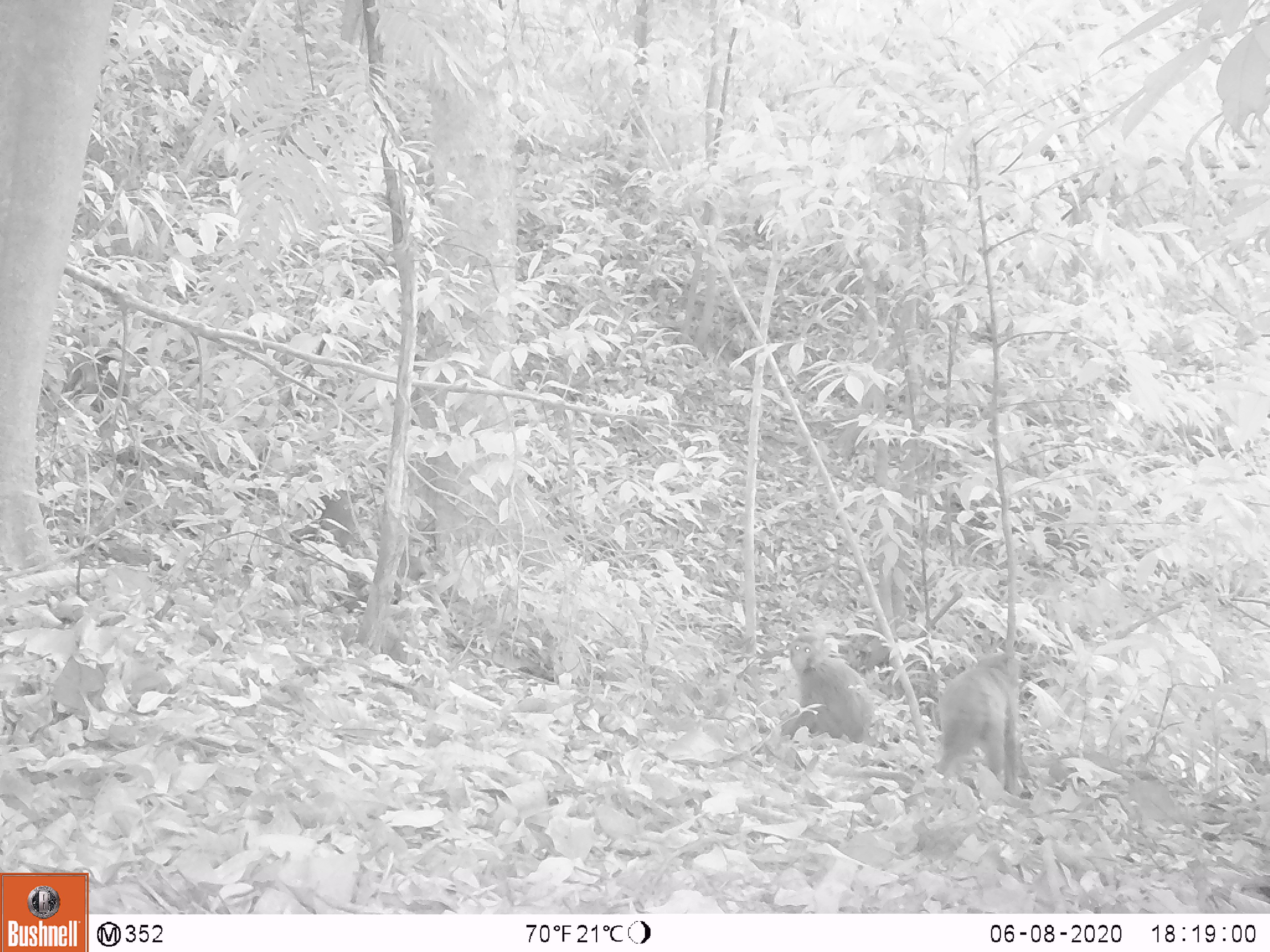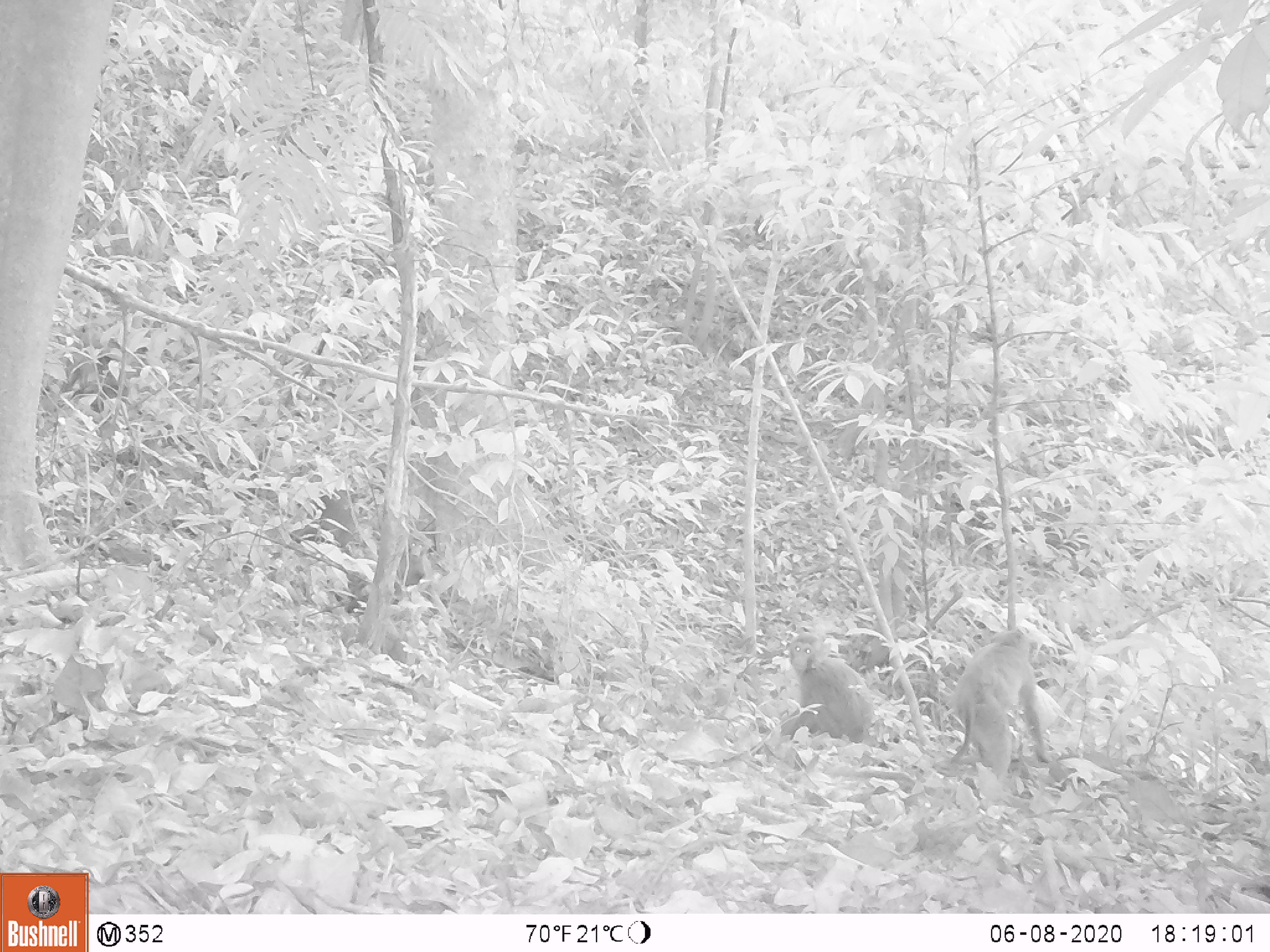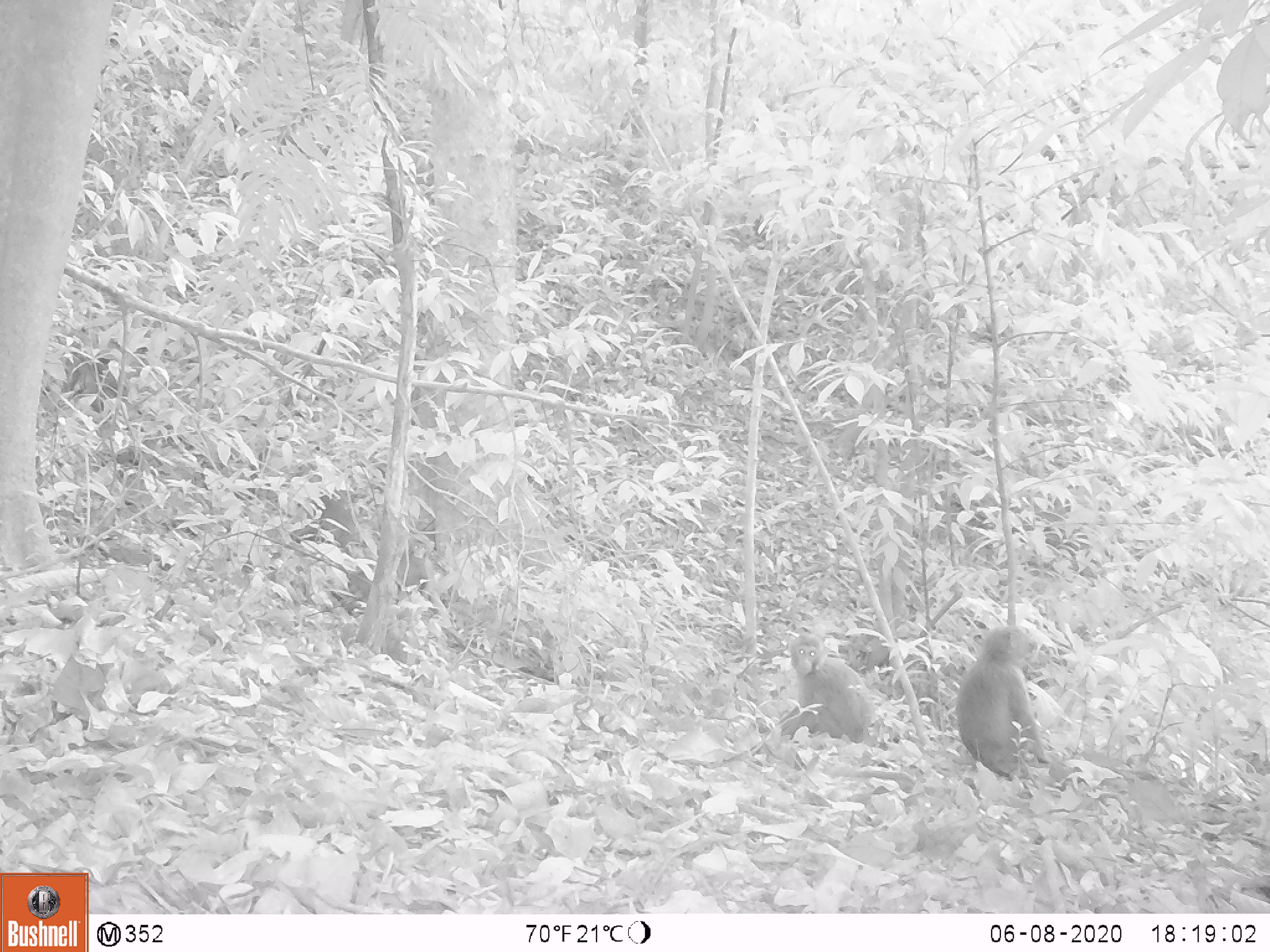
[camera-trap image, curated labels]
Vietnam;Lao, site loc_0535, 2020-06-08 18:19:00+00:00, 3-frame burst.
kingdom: Animalia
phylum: Chordata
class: Mammalia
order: Primates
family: Cercopithecidae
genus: Macaca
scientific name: Macaca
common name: macaques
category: assam or rhesus macaque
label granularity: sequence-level